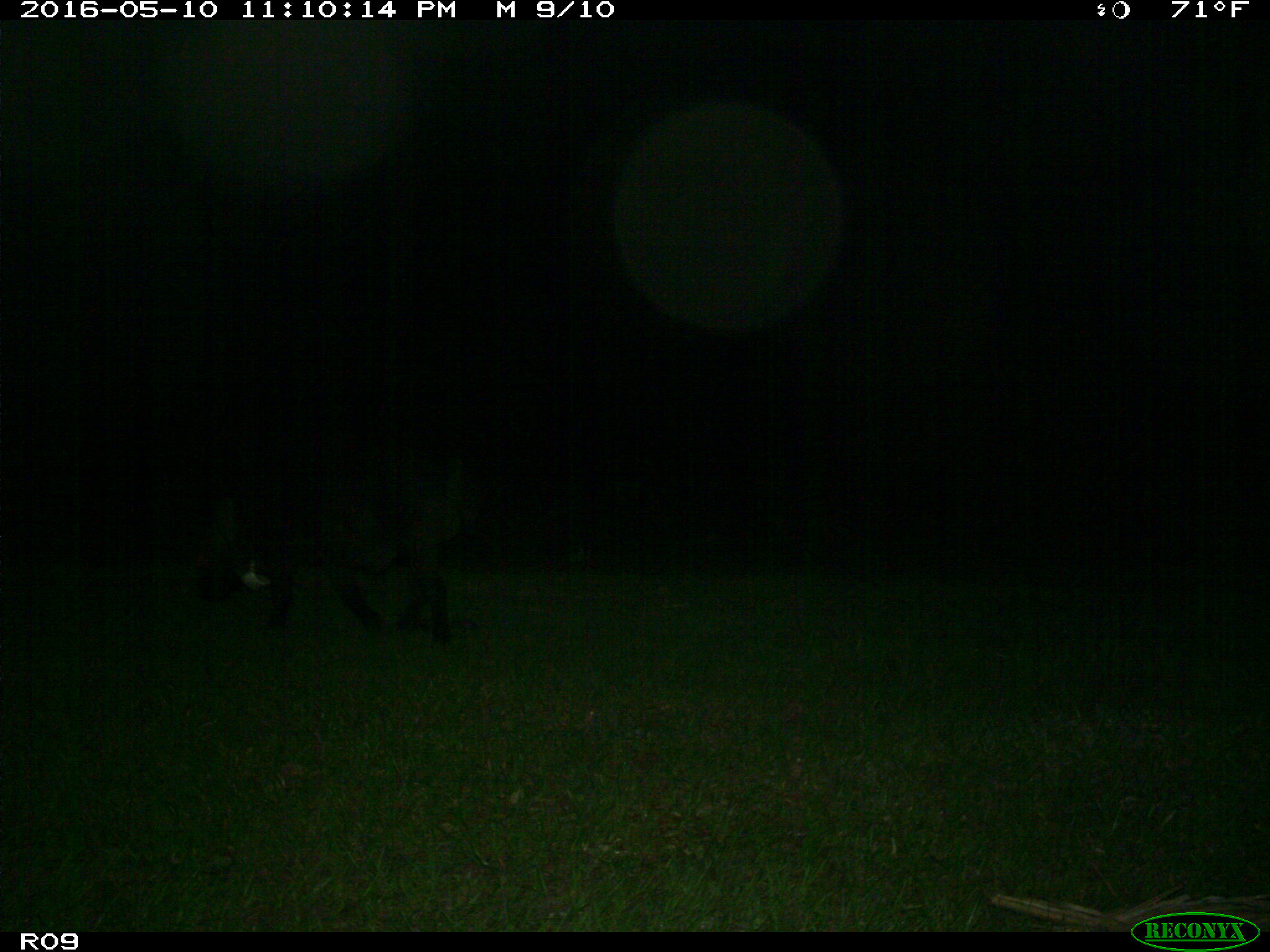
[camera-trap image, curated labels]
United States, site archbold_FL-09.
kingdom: Animalia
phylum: Chordata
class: Mammalia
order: Artiodactyla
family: Suidae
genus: Sus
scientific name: Sus scrofa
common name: wild boar